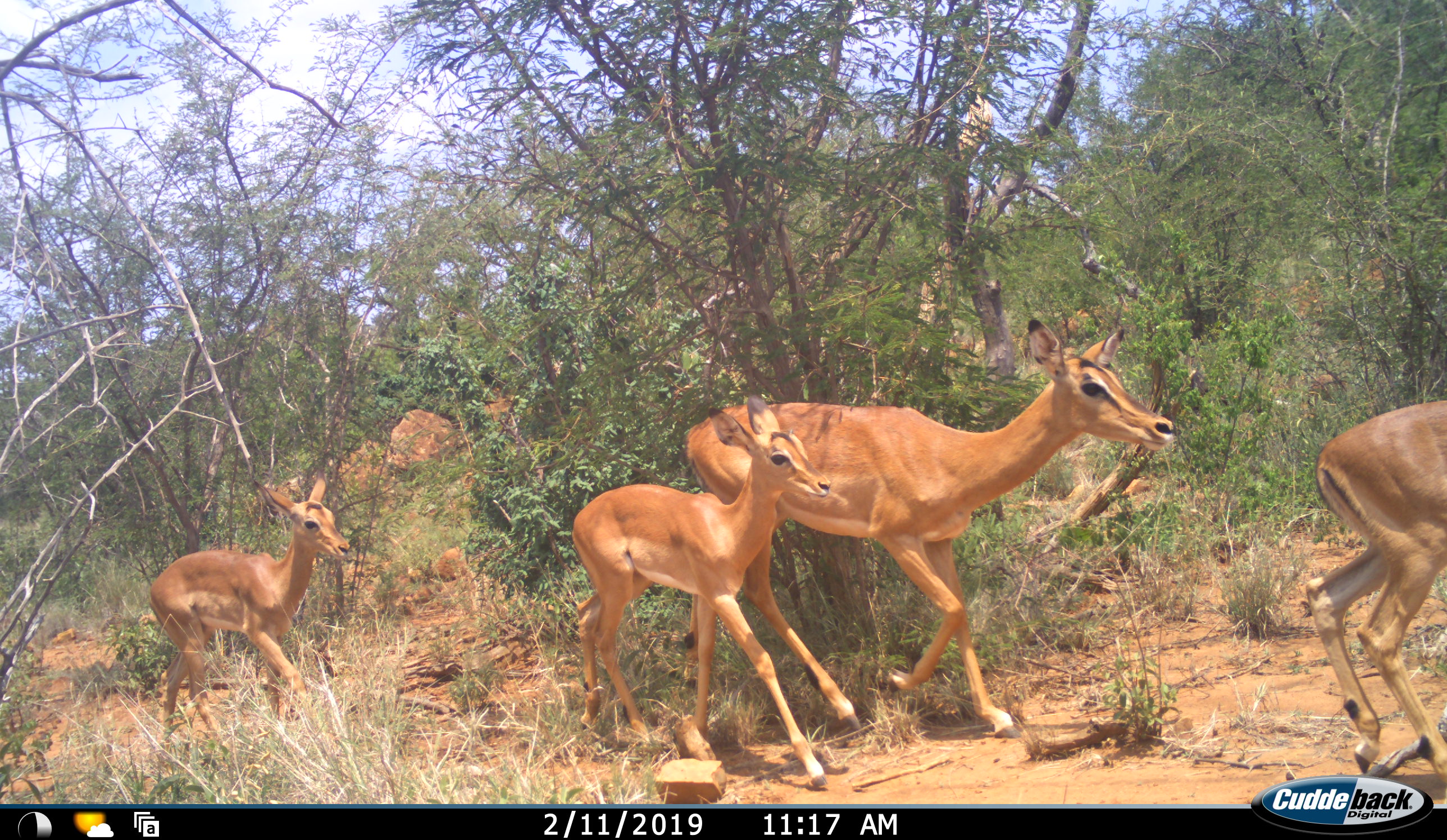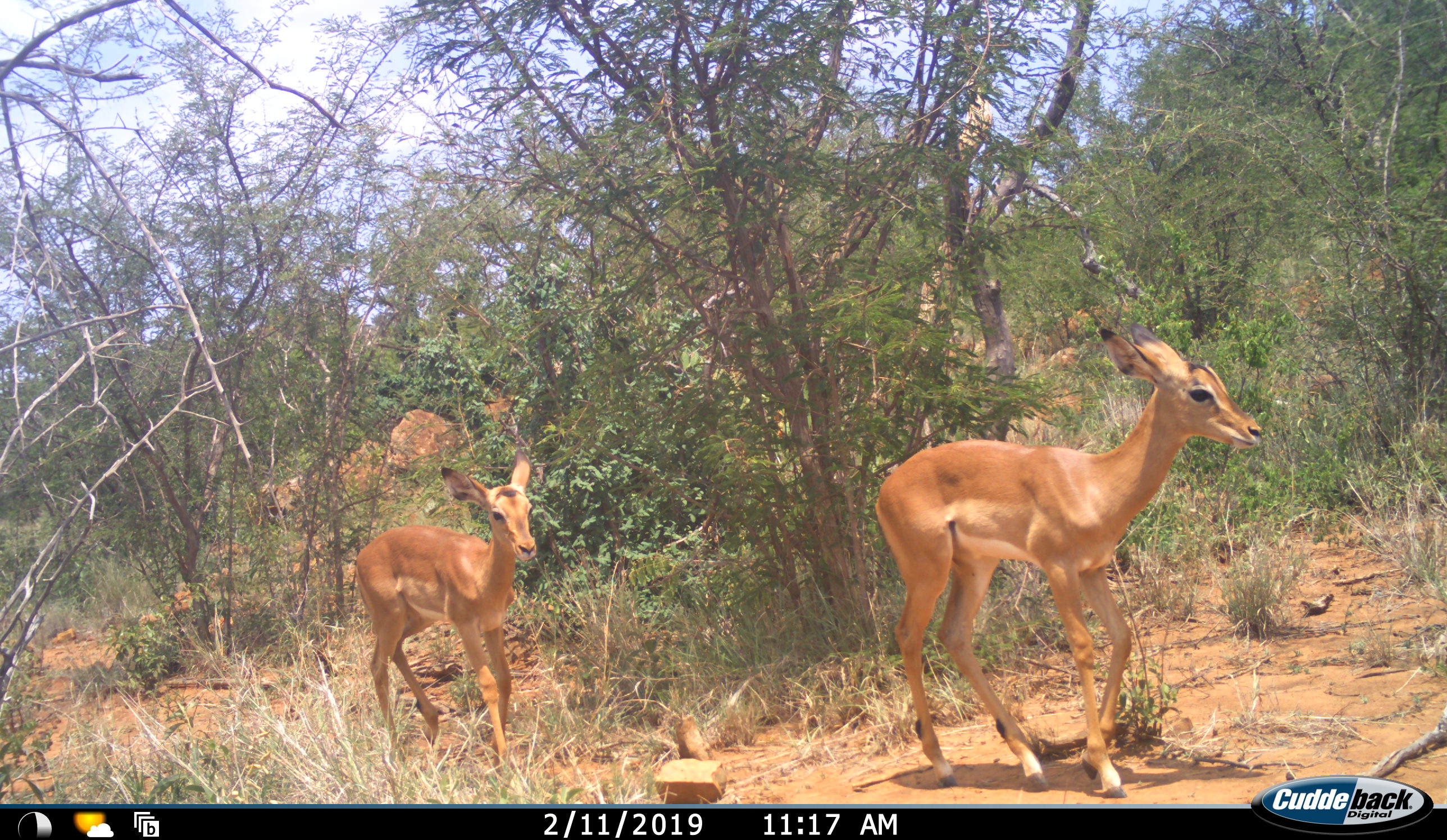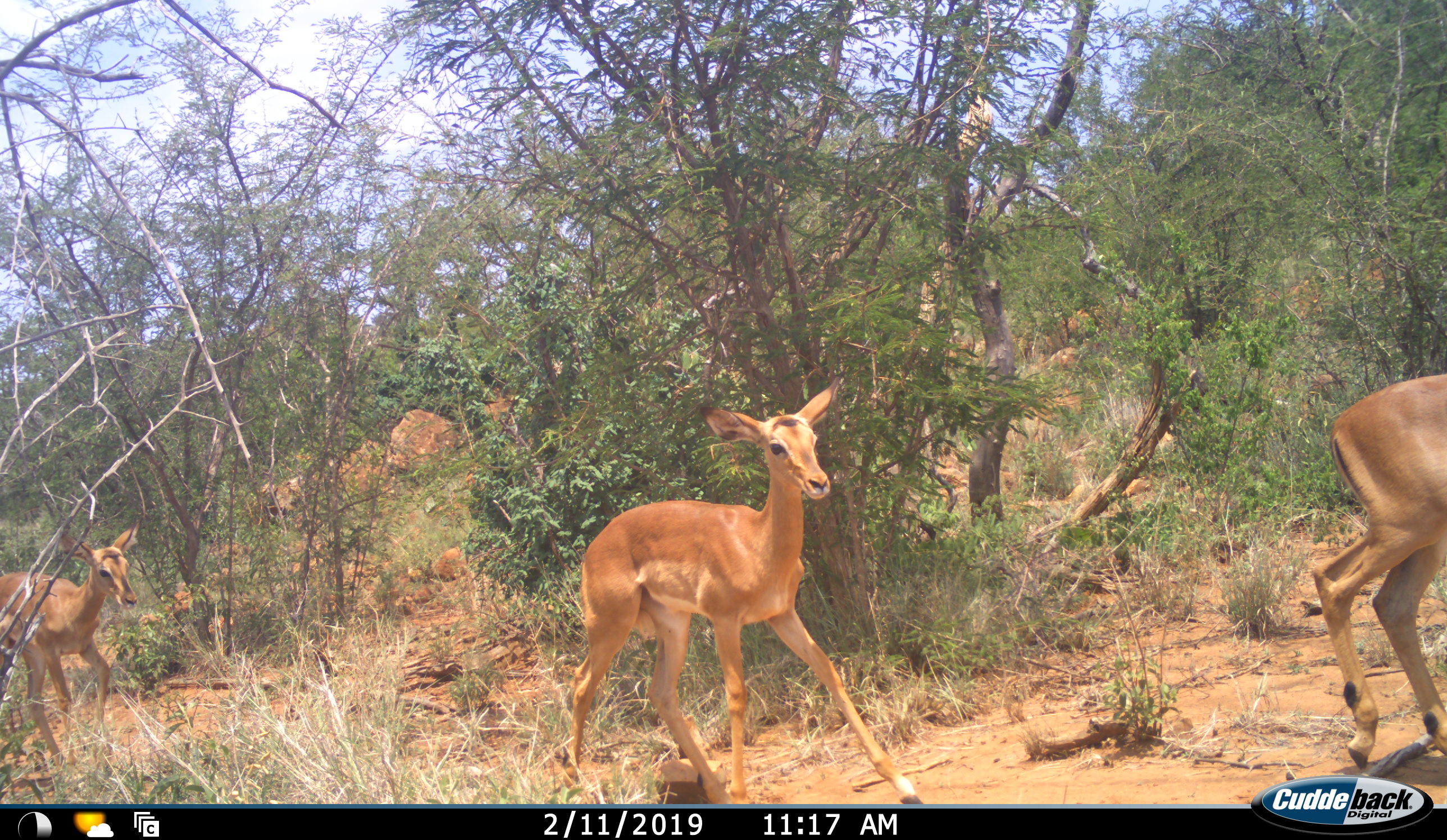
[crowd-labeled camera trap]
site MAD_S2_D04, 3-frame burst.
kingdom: Animalia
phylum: Chordata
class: Mammalia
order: Artiodactyla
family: Bovidae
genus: Aepyceros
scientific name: Aepyceros melampus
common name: impala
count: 5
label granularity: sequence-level